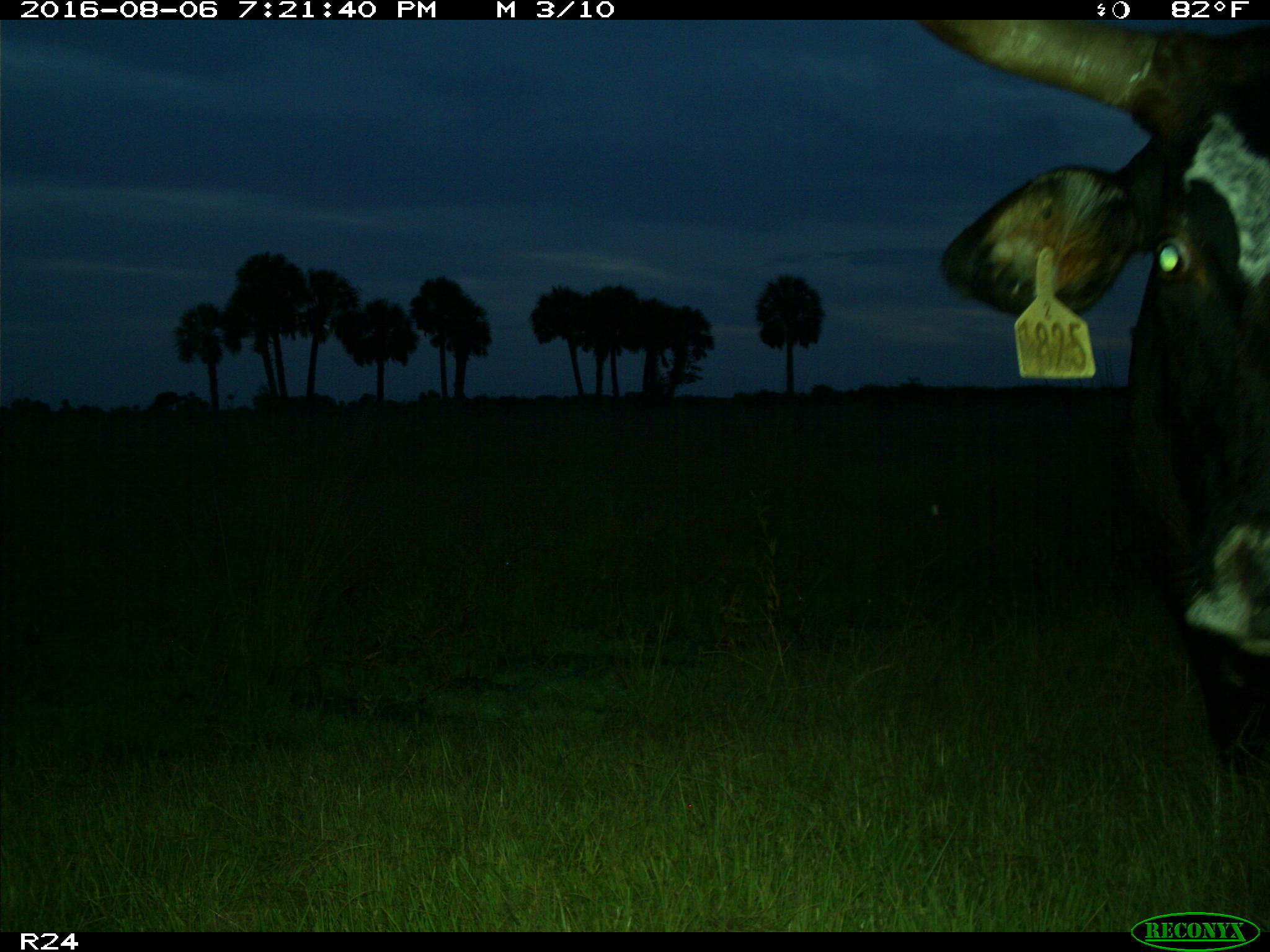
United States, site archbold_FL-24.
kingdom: Animalia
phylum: Chordata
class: Mammalia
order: Artiodactyla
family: Bovidae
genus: Bos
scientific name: Bos taurus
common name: domestic cow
Bos taurus (domestic cow).